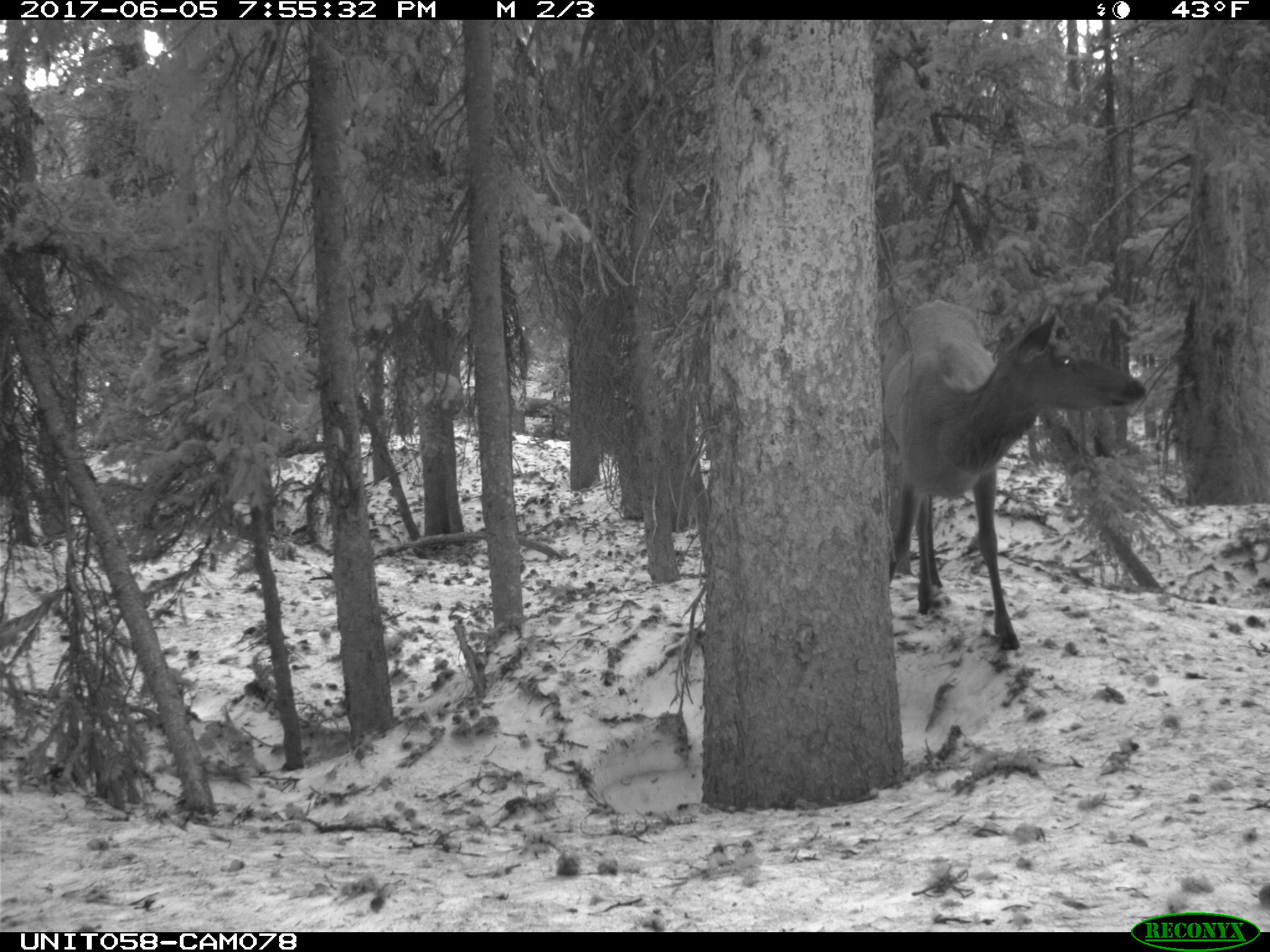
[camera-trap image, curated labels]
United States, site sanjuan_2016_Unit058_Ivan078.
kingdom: Animalia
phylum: Chordata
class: Mammalia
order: Artiodactyla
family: Cervidae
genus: Cervus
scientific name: Cervus elaphus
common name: red deer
Cervus elaphus (red deer).